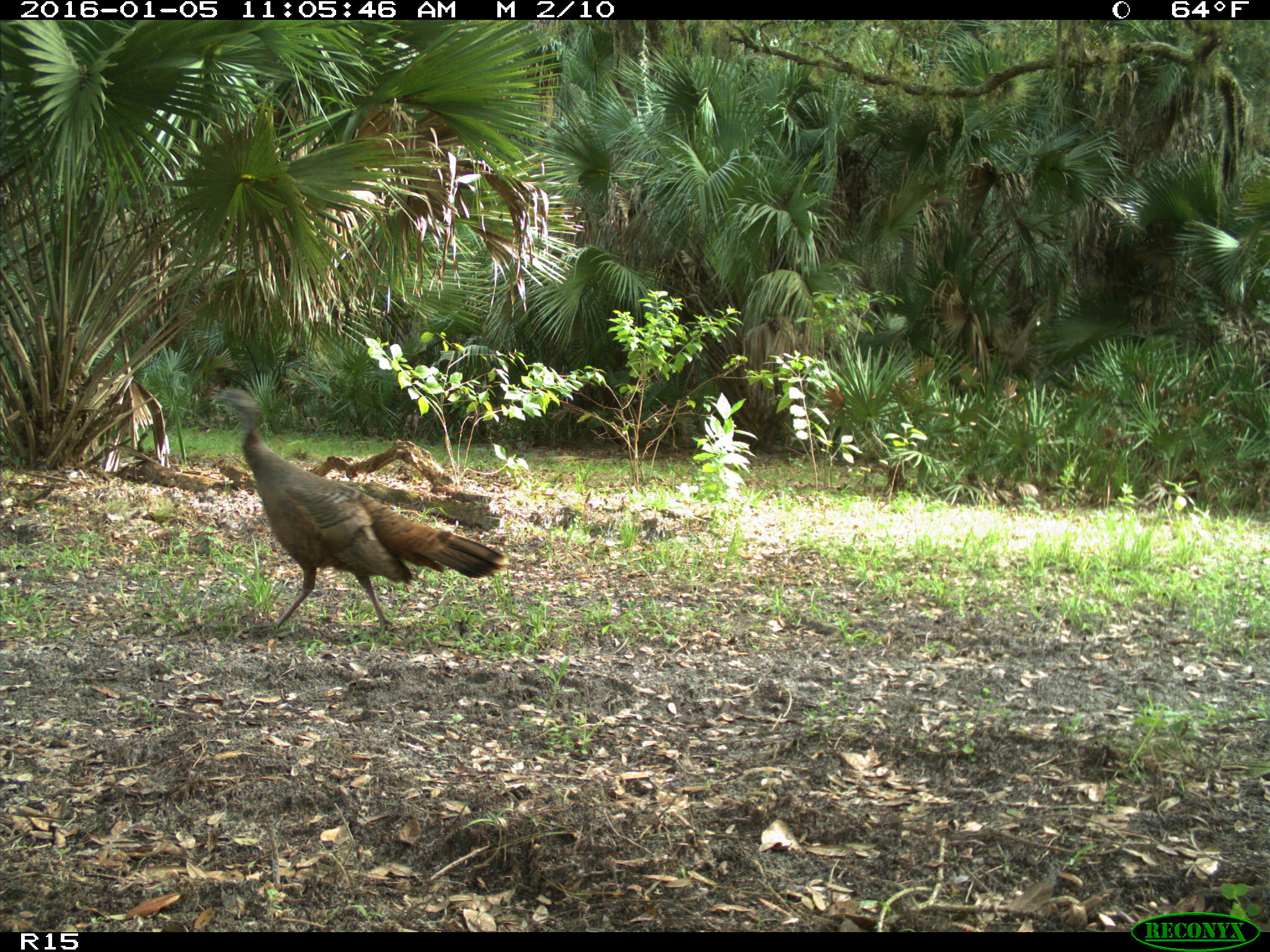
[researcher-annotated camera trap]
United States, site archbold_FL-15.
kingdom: Animalia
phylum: Chordata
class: Aves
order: Galliformes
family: Phasianidae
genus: Meleagris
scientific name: Meleagris gallopavo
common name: wild turkey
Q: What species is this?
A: Meleagris gallopavo (wild turkey).